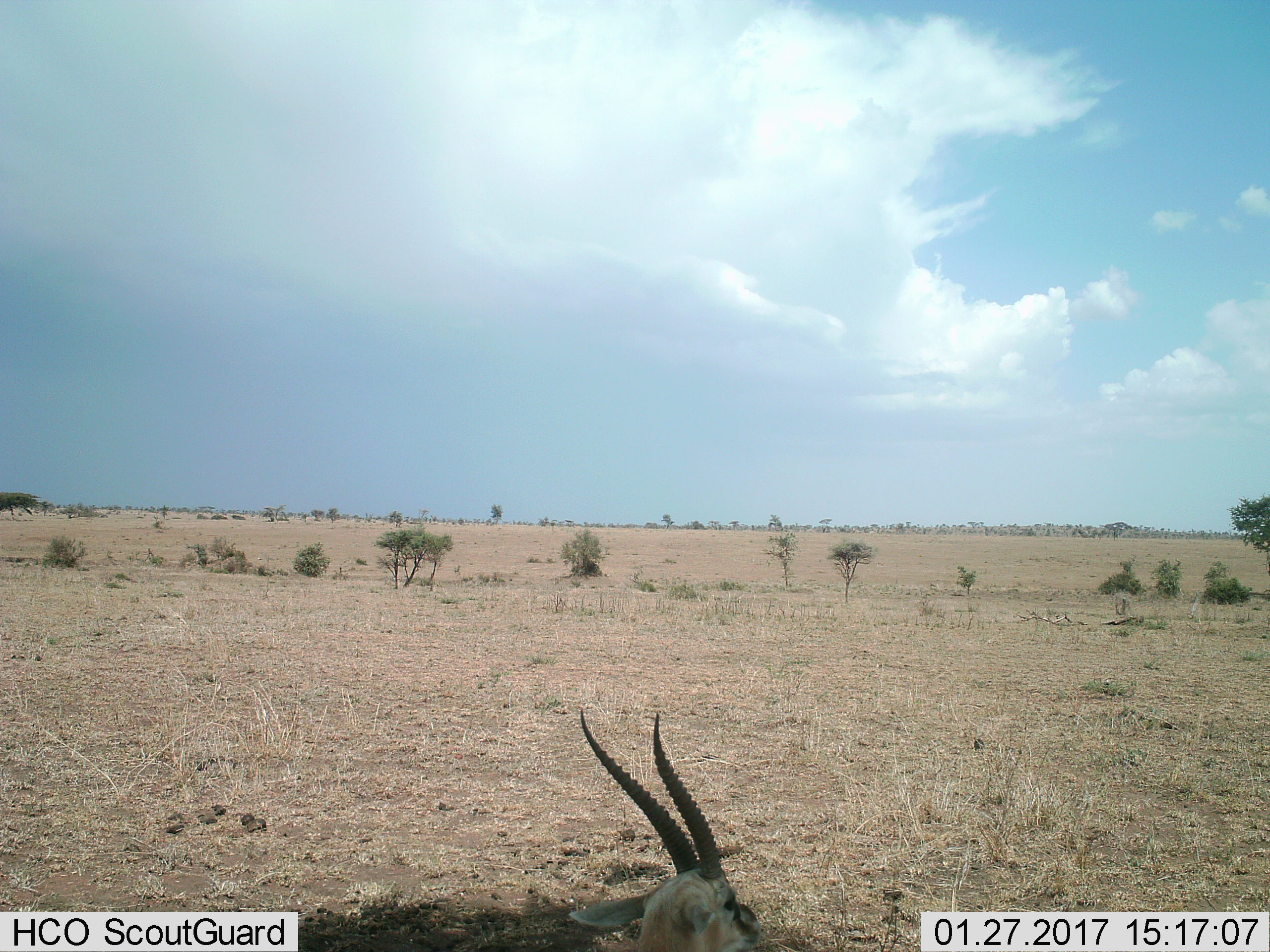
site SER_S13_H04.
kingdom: Animalia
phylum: Chordata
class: Mammalia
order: Artiodactyla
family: Bovidae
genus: Eudorcas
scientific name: Eudorcas thomsonii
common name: thomson's gazelle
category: gazellethomsons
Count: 1.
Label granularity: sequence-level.